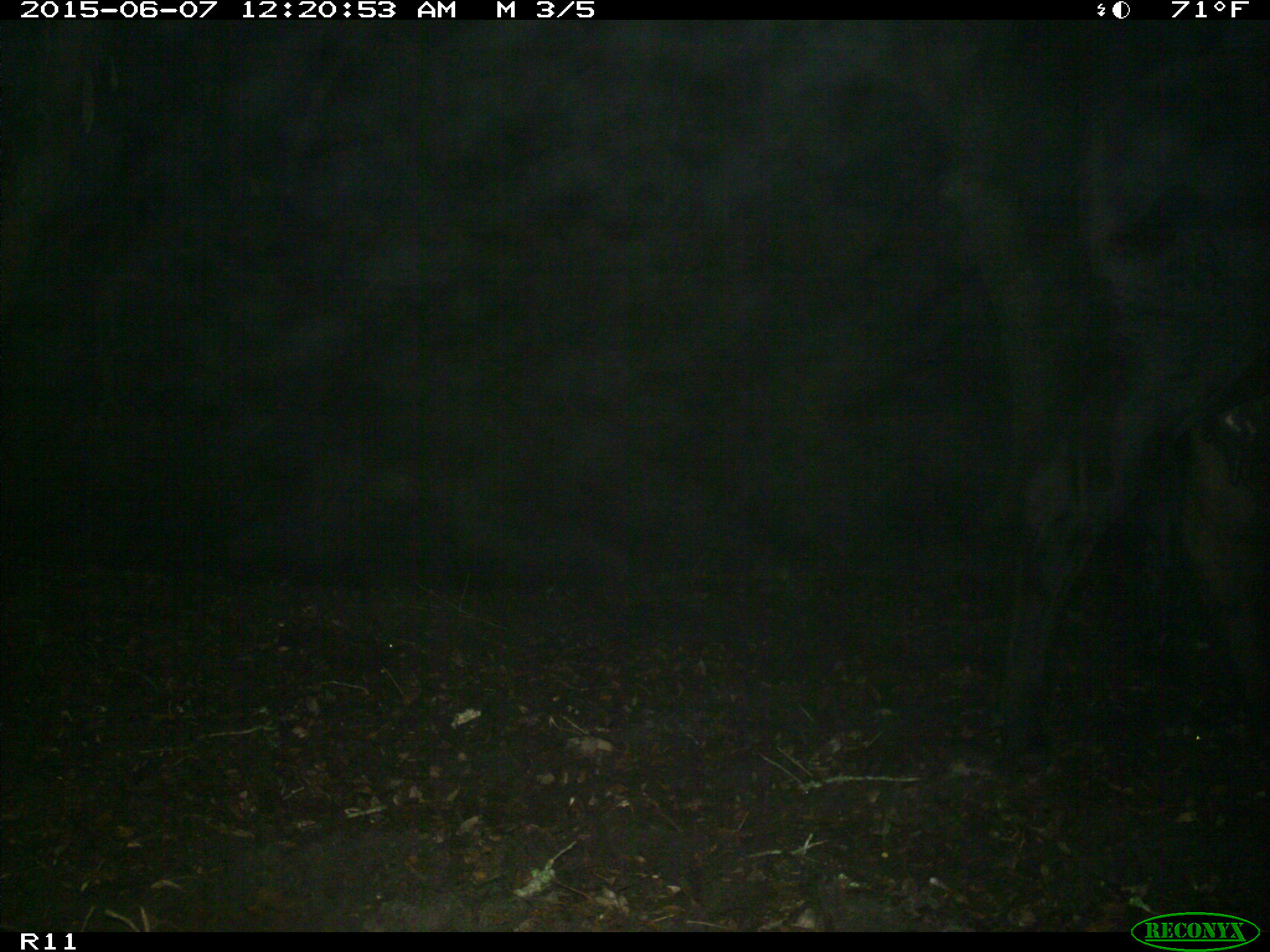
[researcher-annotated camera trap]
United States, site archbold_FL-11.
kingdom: Animalia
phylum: Chordata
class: Mammalia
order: Artiodactyla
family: Bovidae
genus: Bos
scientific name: Bos taurus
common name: domestic cow